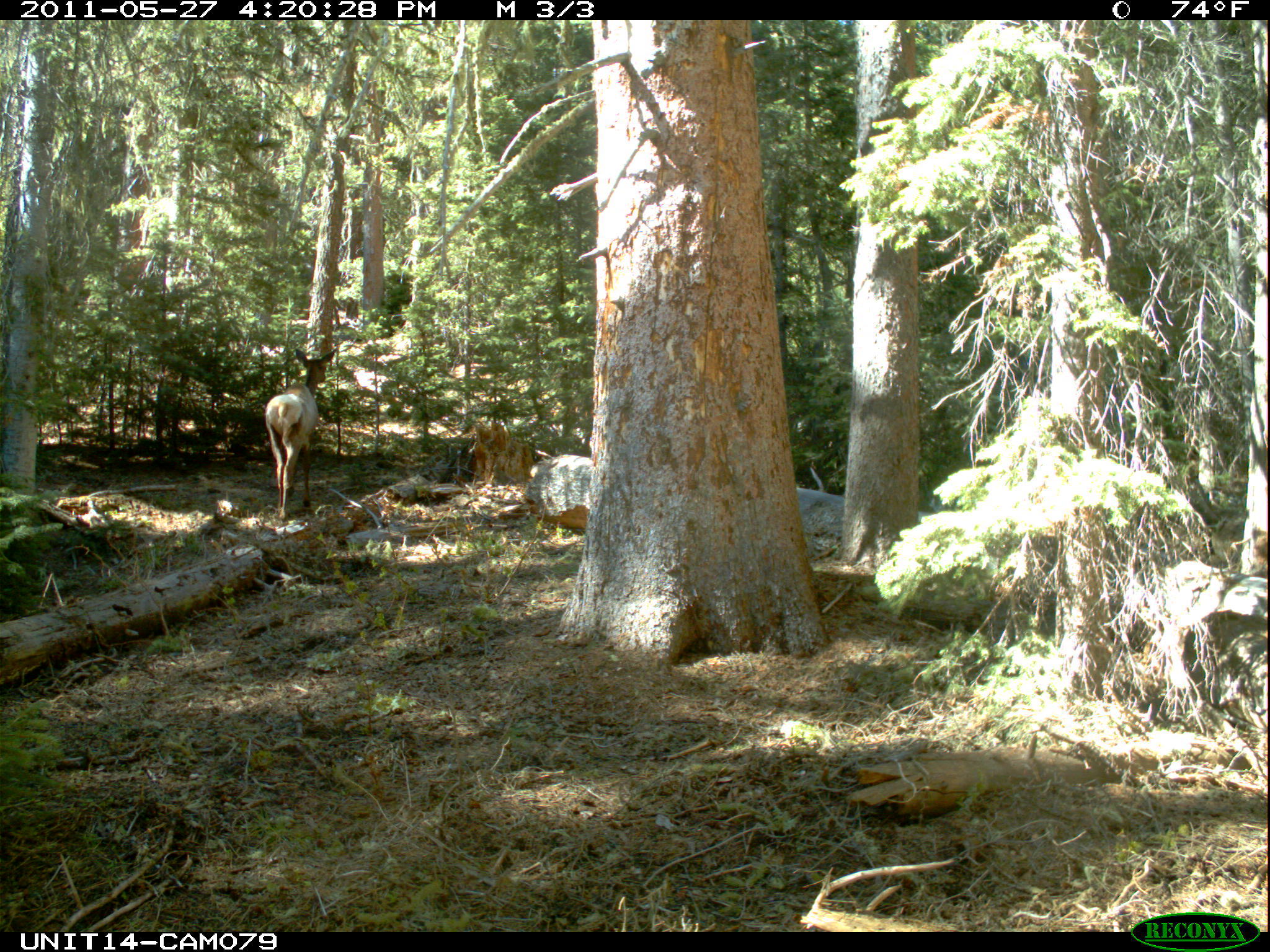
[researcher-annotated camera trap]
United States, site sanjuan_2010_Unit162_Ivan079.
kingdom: Animalia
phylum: Chordata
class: Mammalia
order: Artiodactyla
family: Cervidae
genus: Cervus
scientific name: Cervus elaphus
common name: red deer